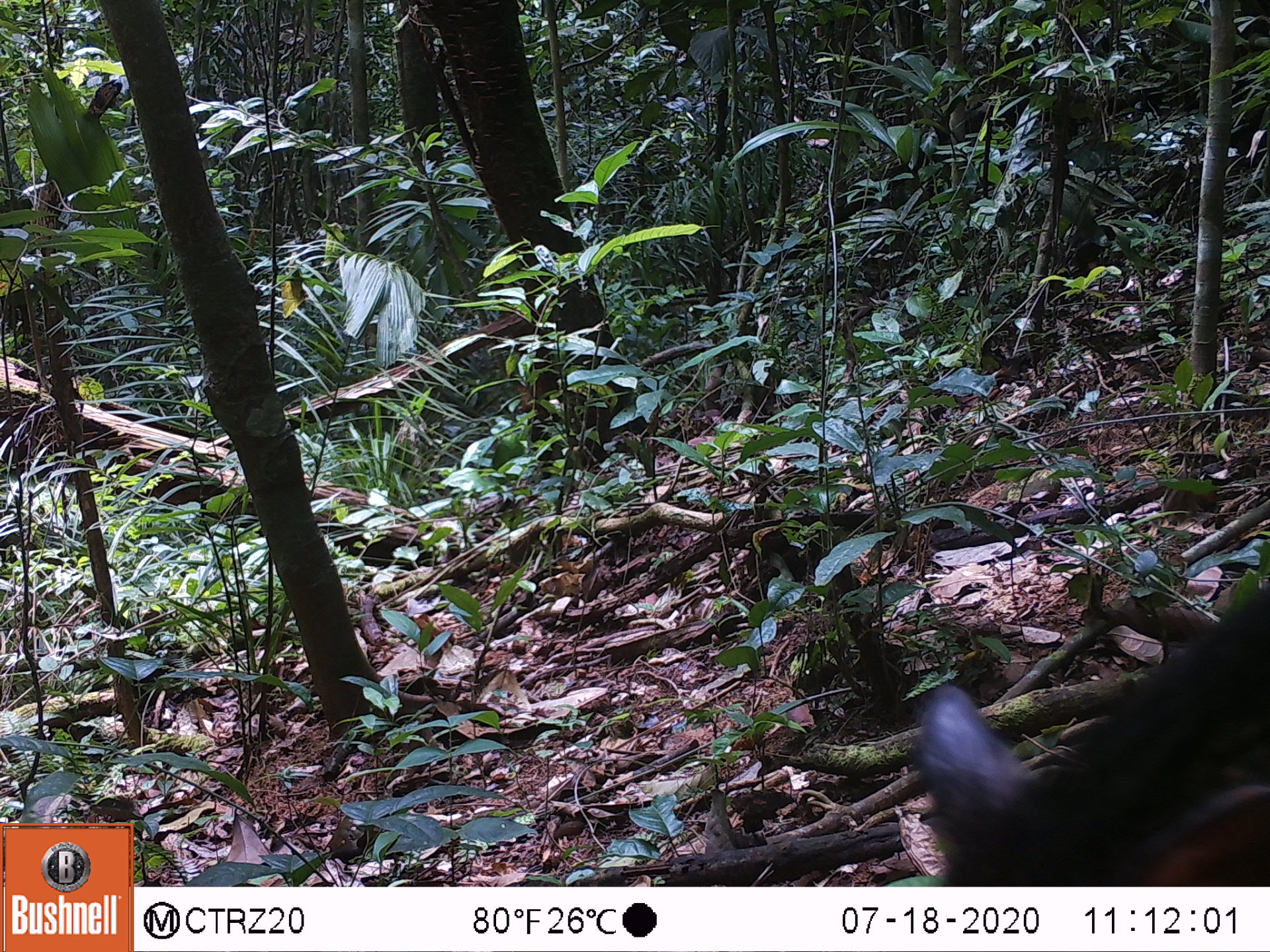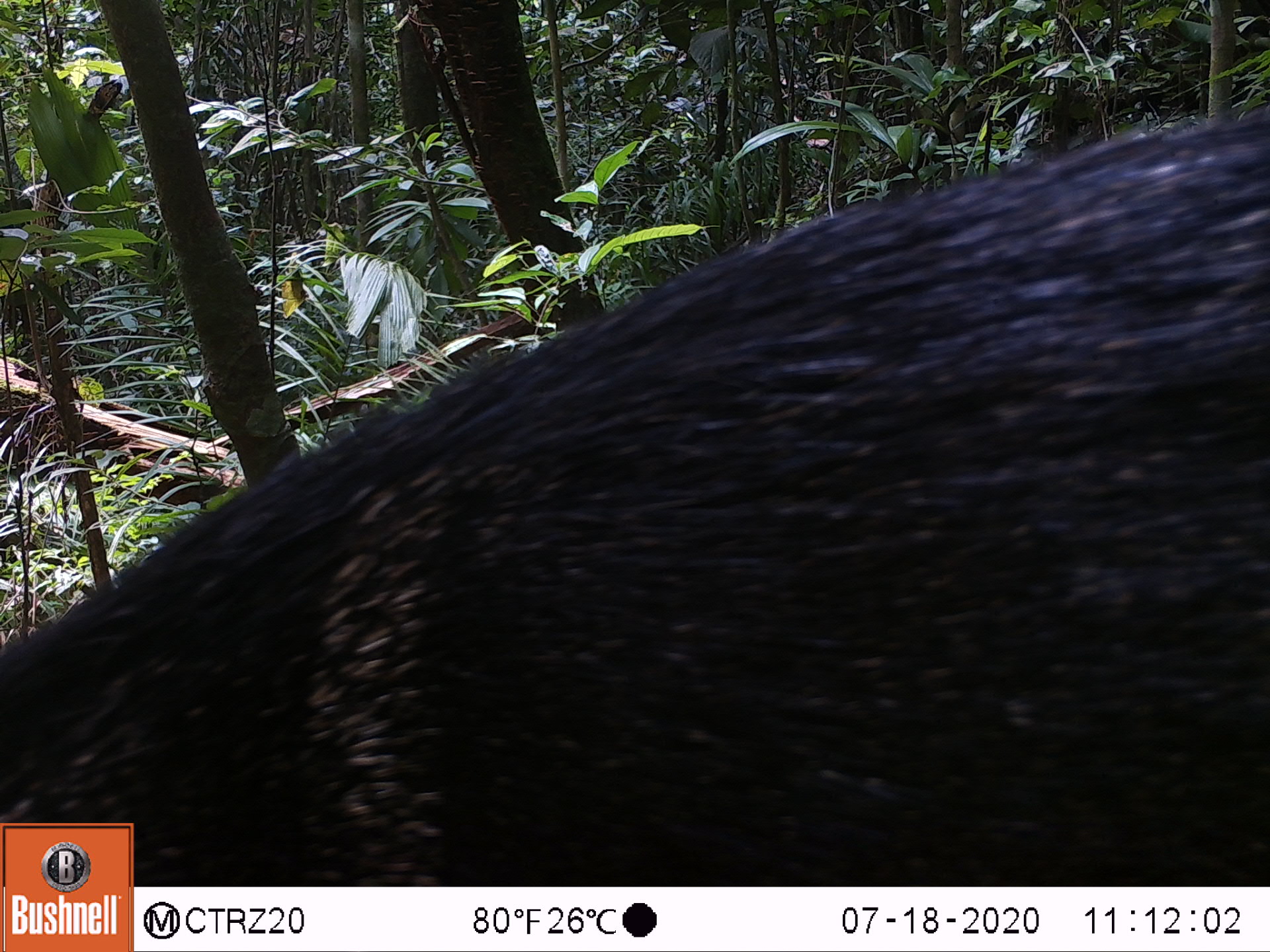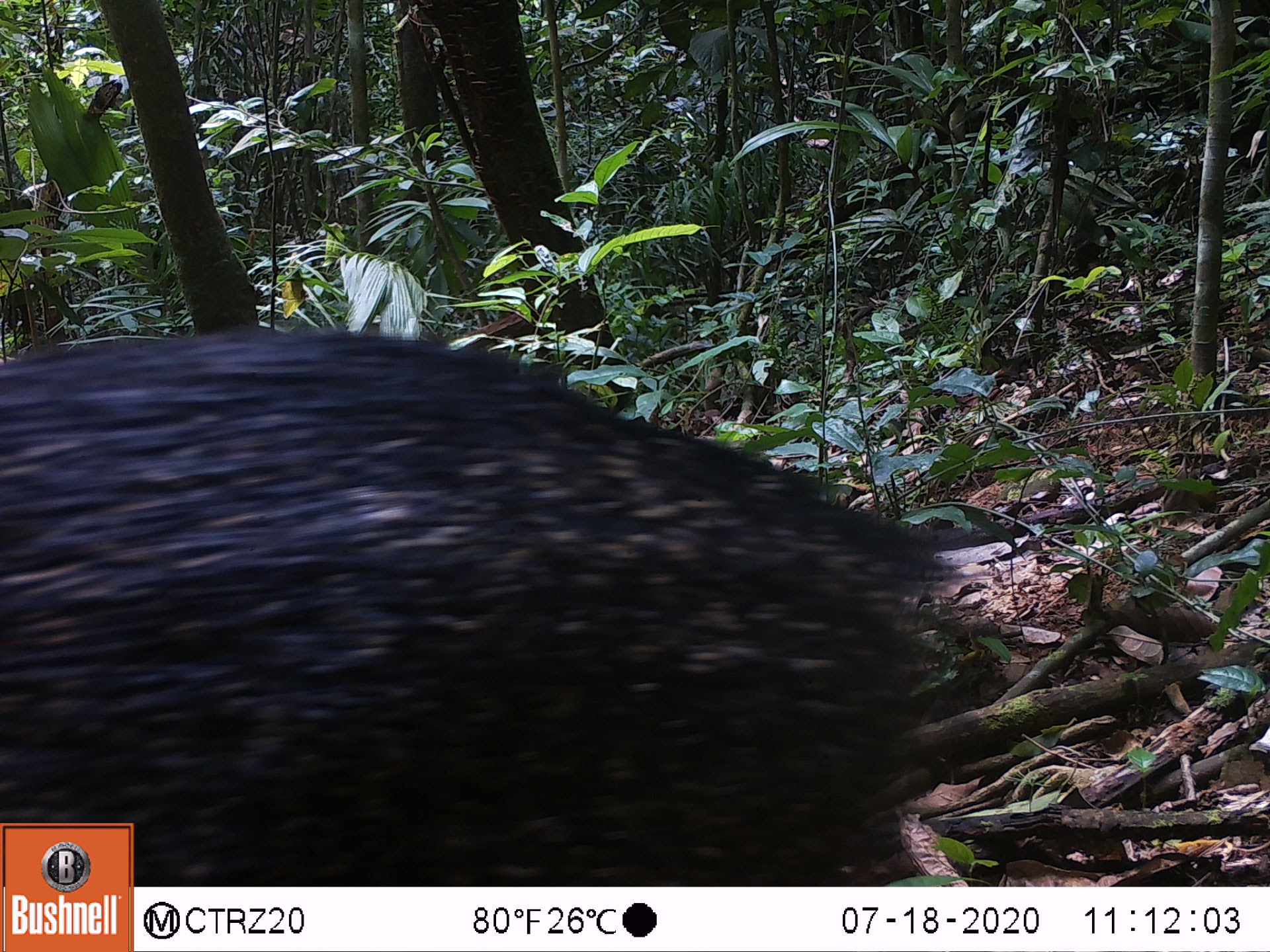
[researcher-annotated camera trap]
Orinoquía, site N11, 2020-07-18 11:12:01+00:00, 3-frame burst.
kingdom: Animalia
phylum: Chordata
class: Mammalia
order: Artiodactyla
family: Tayassuidae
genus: Pecari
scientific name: Pecari tajacu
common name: collared peccary